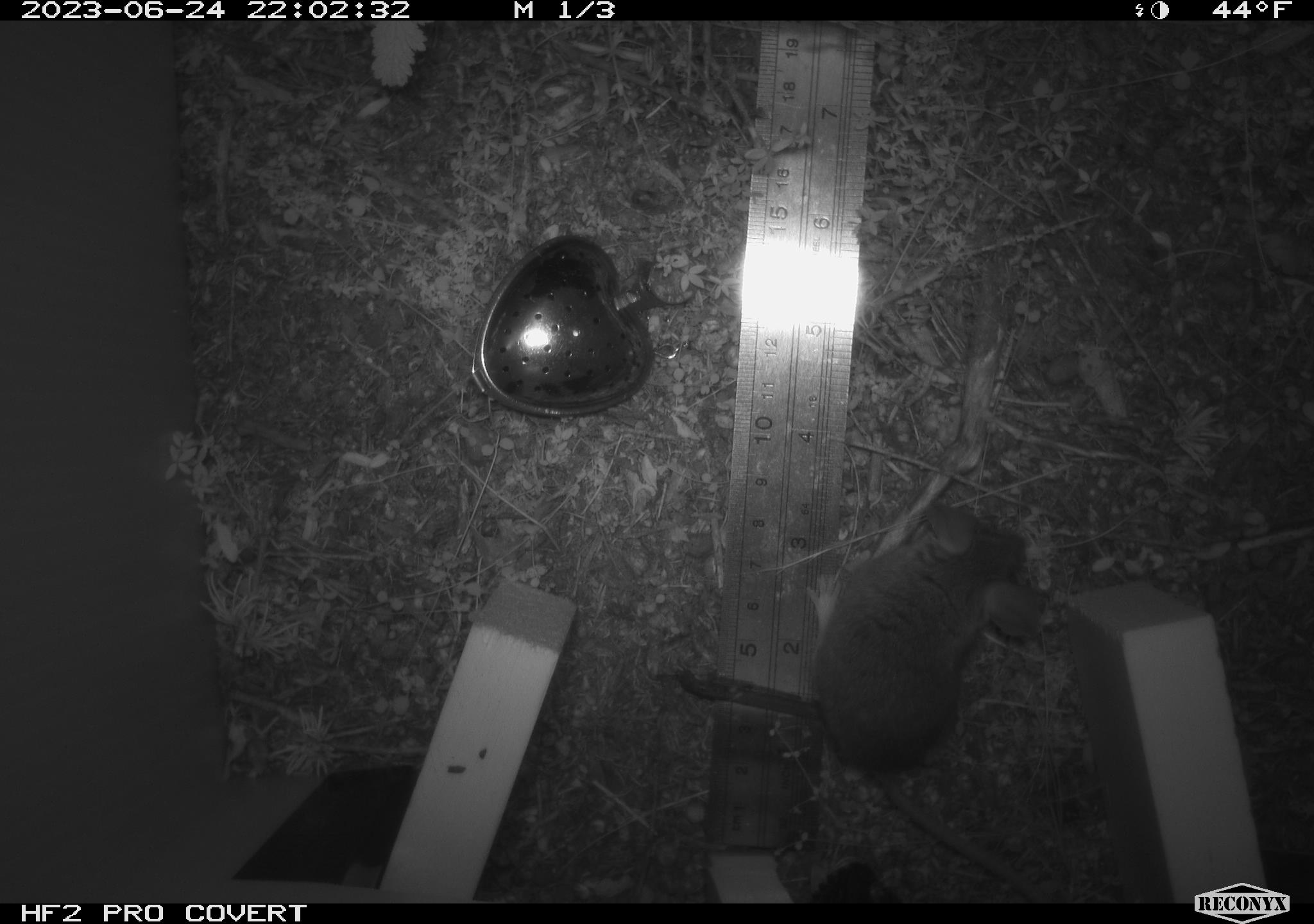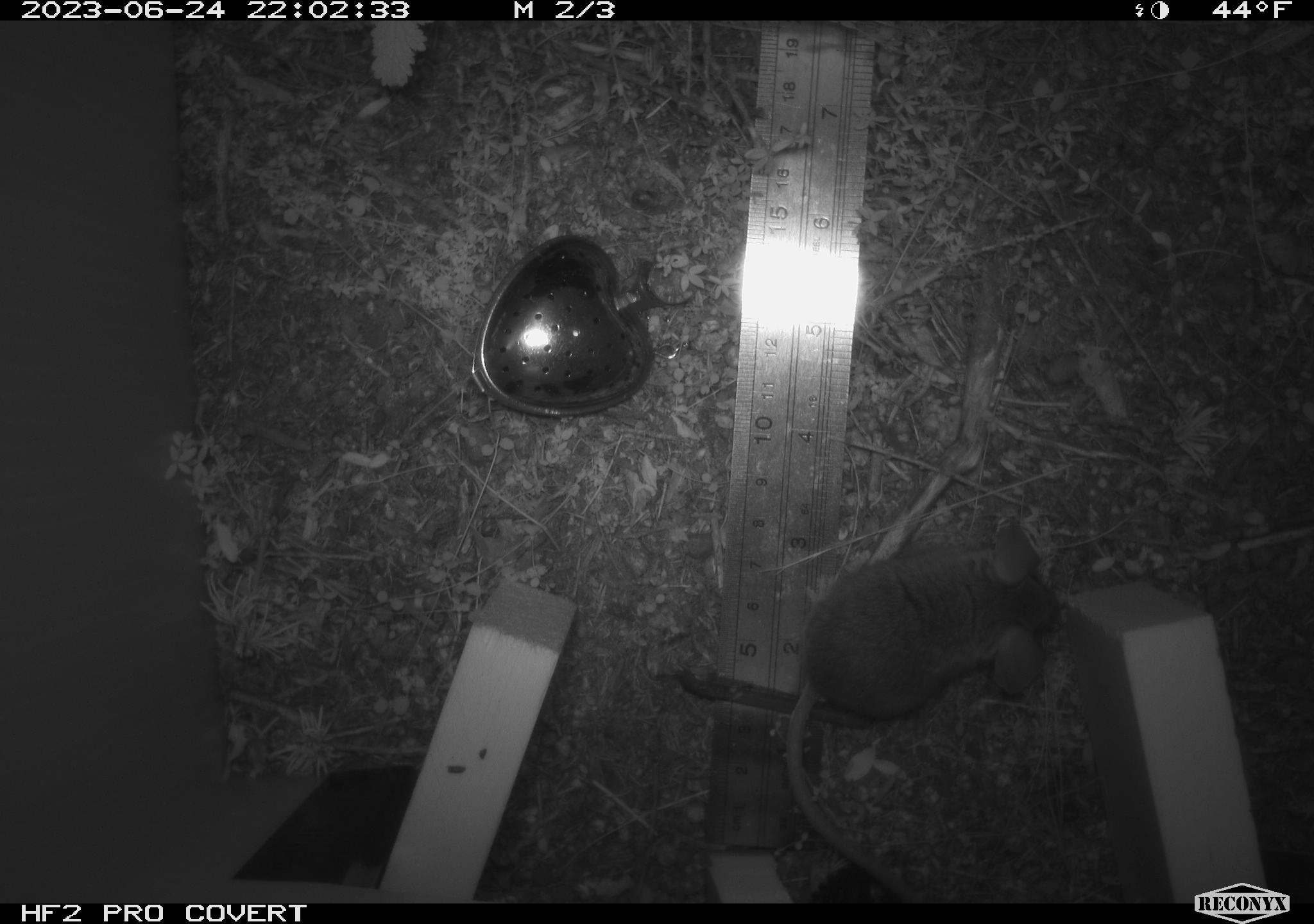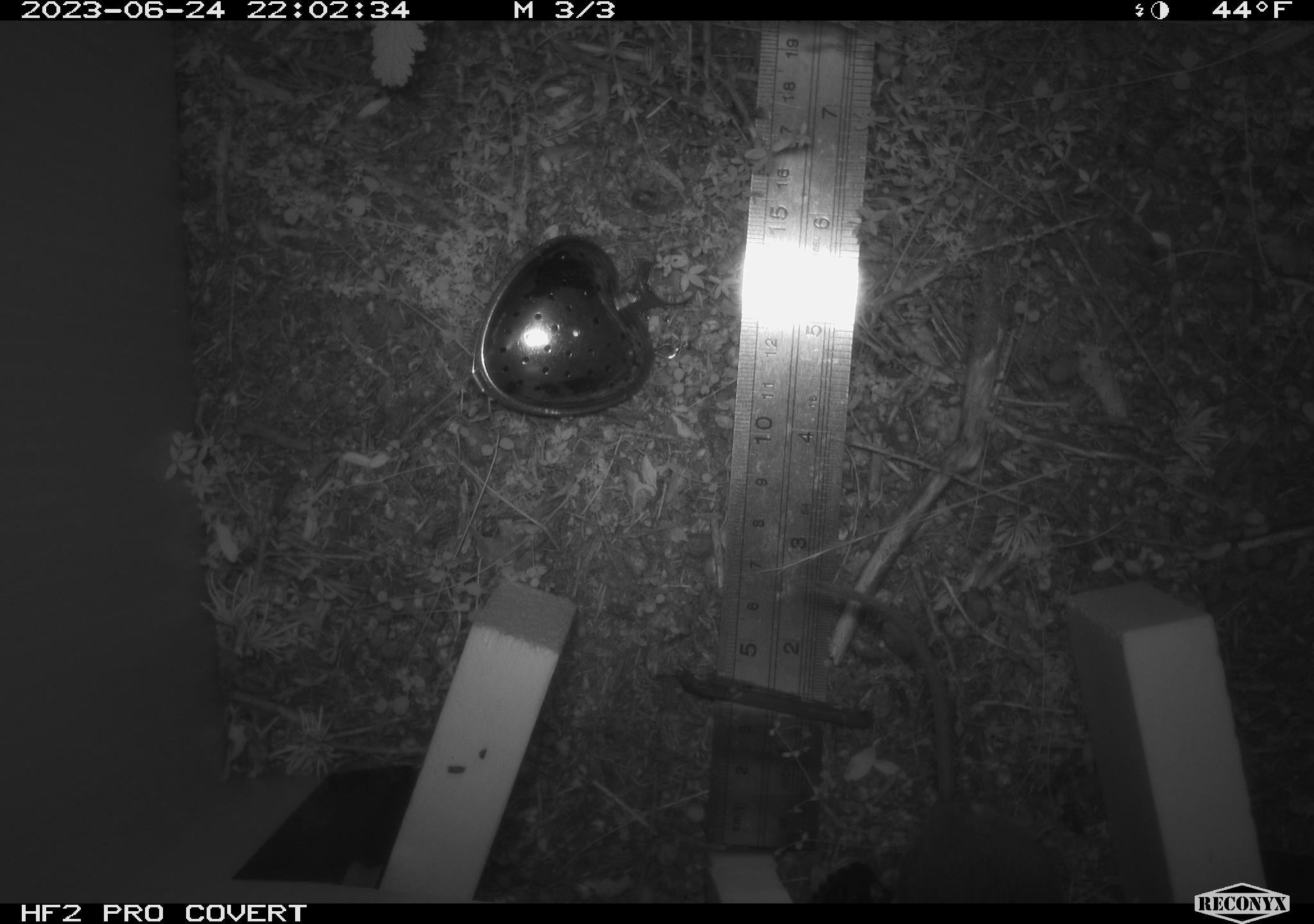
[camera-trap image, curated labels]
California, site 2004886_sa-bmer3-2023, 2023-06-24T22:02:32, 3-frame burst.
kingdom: Animalia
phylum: Chordata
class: Mammalia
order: Rodentia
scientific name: Rodentia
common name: mouse species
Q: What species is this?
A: Mouse species (Rodentia).